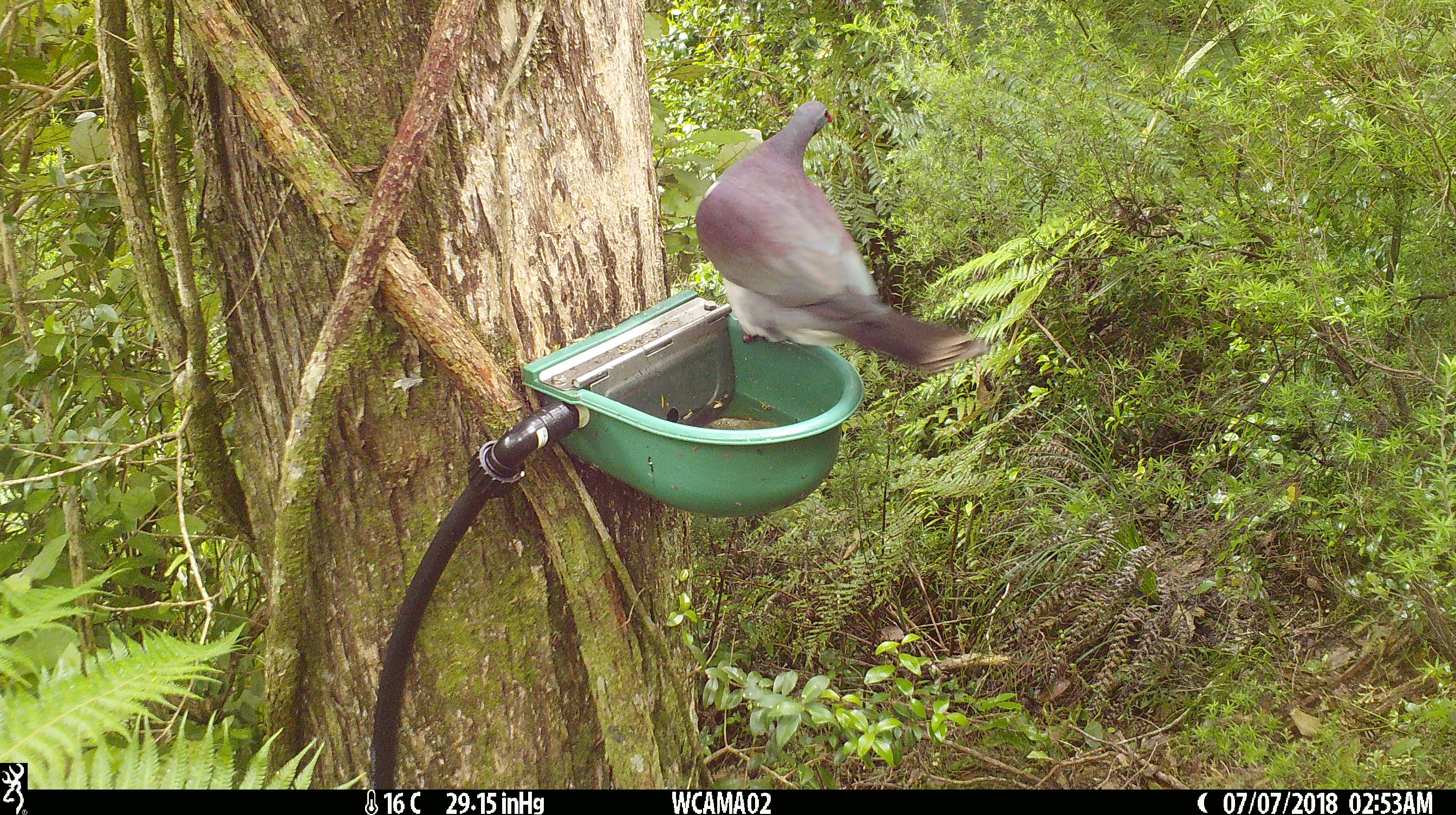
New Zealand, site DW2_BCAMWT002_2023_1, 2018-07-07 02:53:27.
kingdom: Animalia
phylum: Chordata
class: Aves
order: Columbiformes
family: Columbidae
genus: Hemiphaga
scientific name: Hemiphaga novaeseelandiae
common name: new zealand pigeon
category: kereru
Kereru (new zealand pigeon) (Hemiphaga novaeseelandiae).